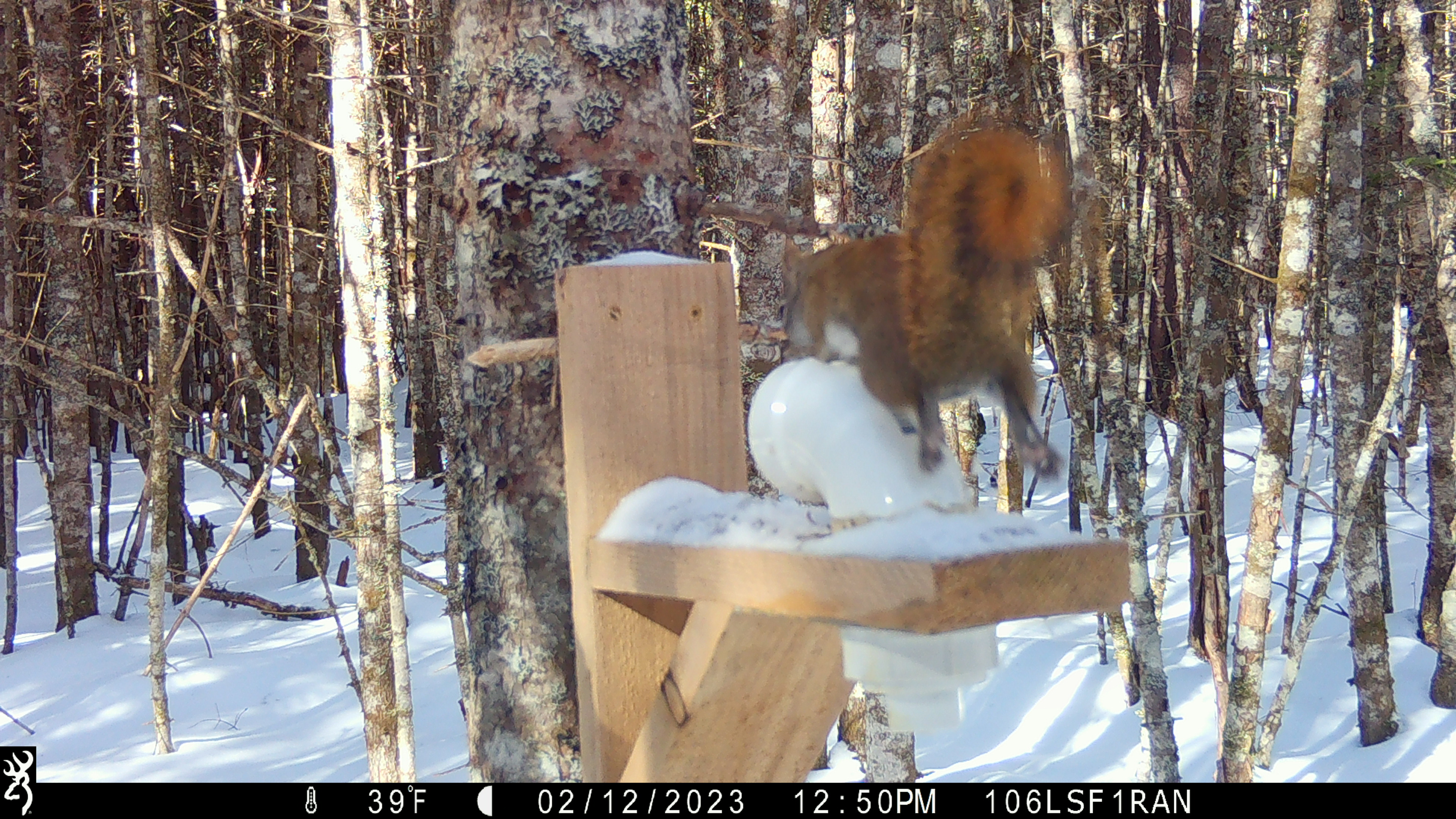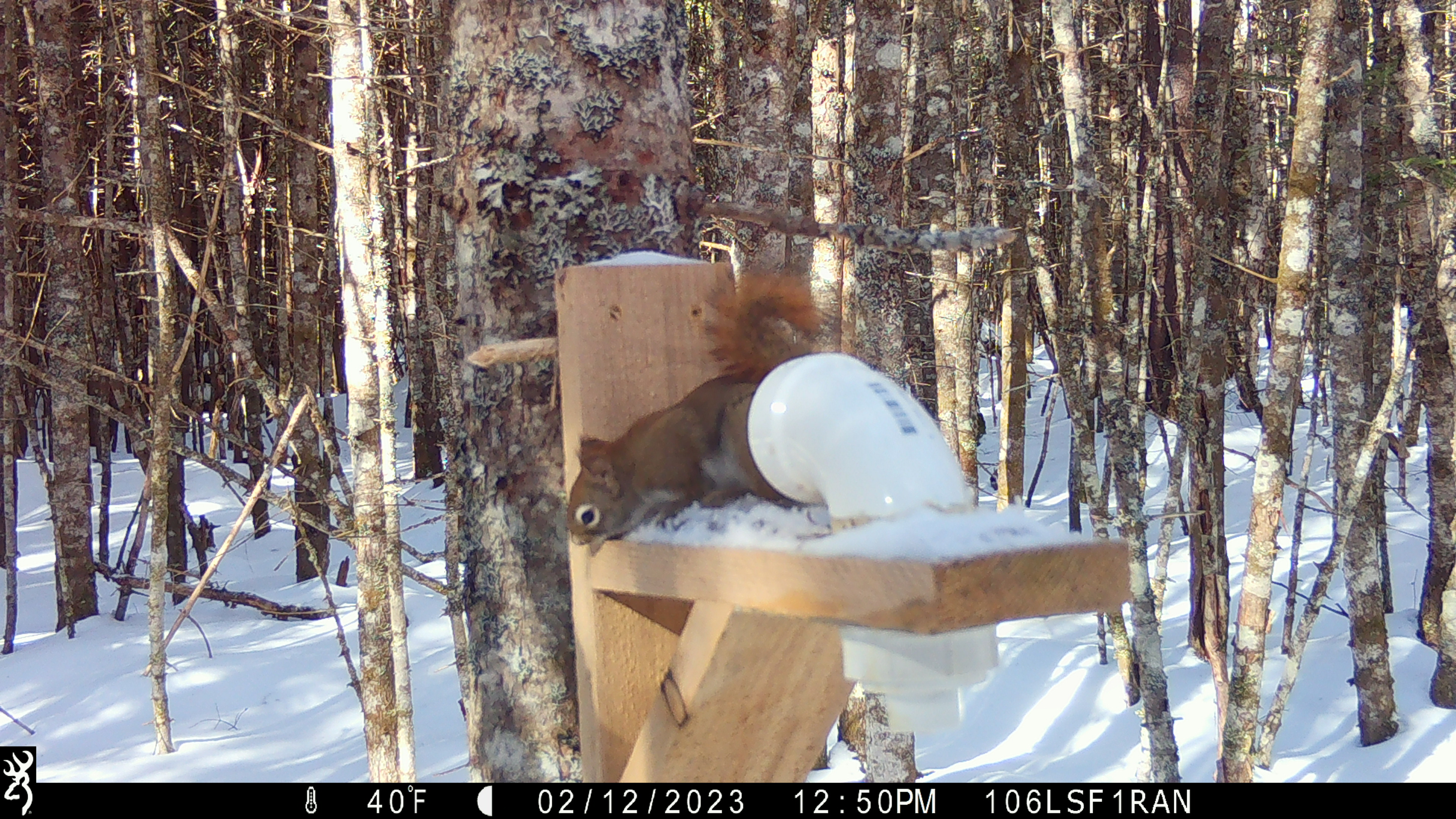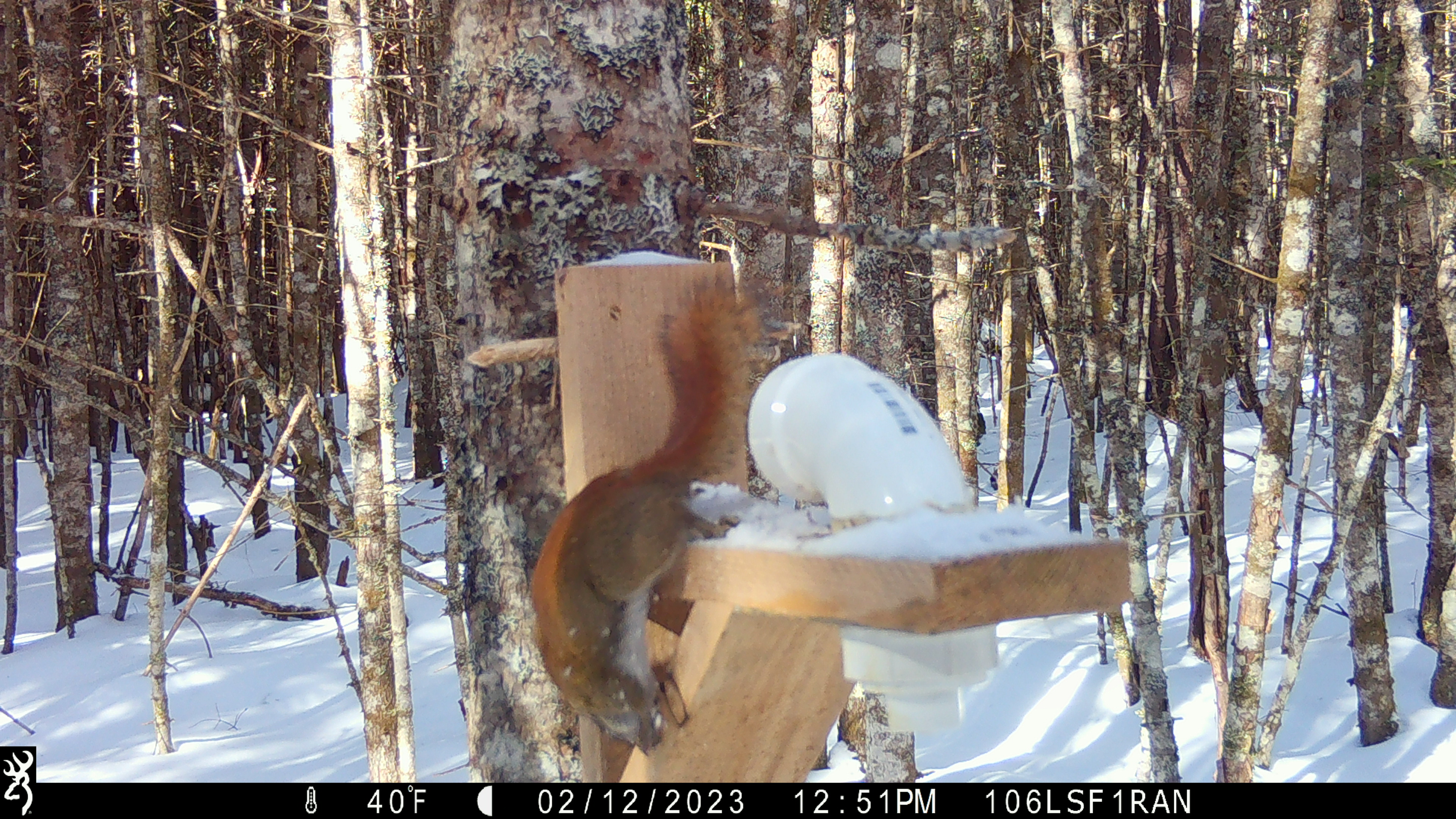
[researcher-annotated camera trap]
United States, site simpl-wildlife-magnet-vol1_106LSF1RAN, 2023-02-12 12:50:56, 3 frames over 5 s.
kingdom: Animalia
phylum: Chordata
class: Mammalia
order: Rodentia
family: Sciuridae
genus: Tamiasciurus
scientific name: Tamiasciurus hudsonicus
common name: red squirrel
Red squirrel (Tamiasciurus hudsonicus).